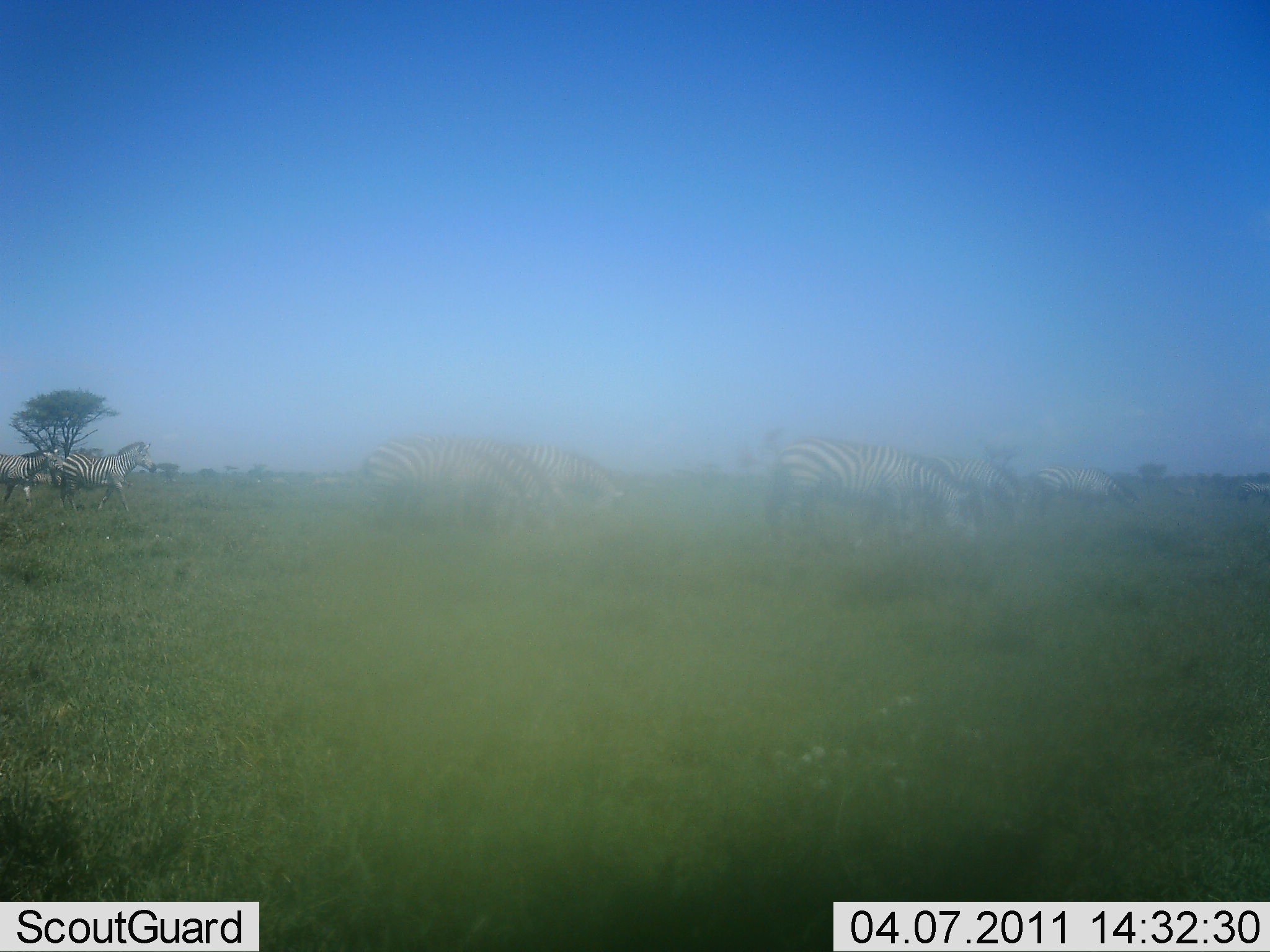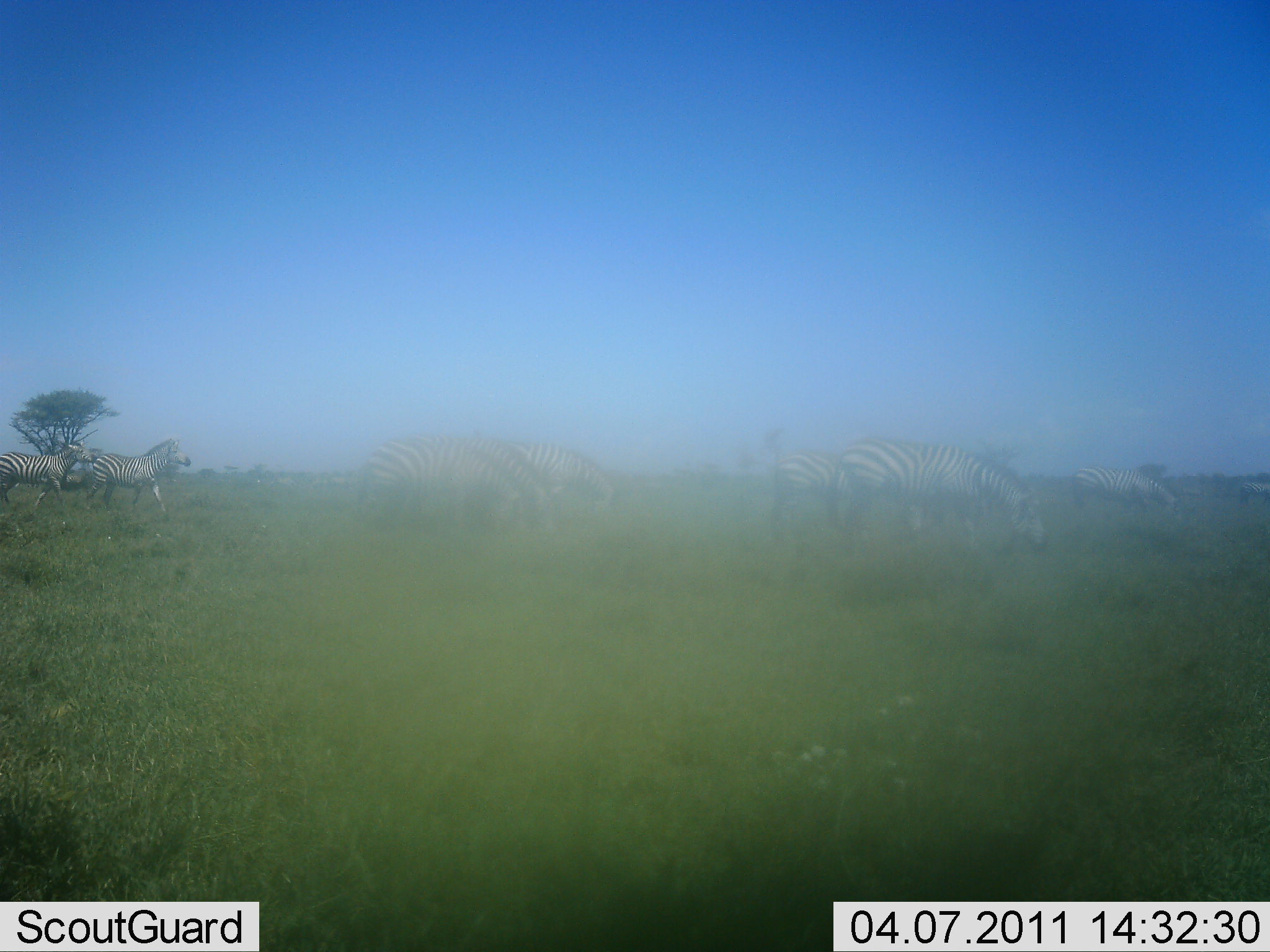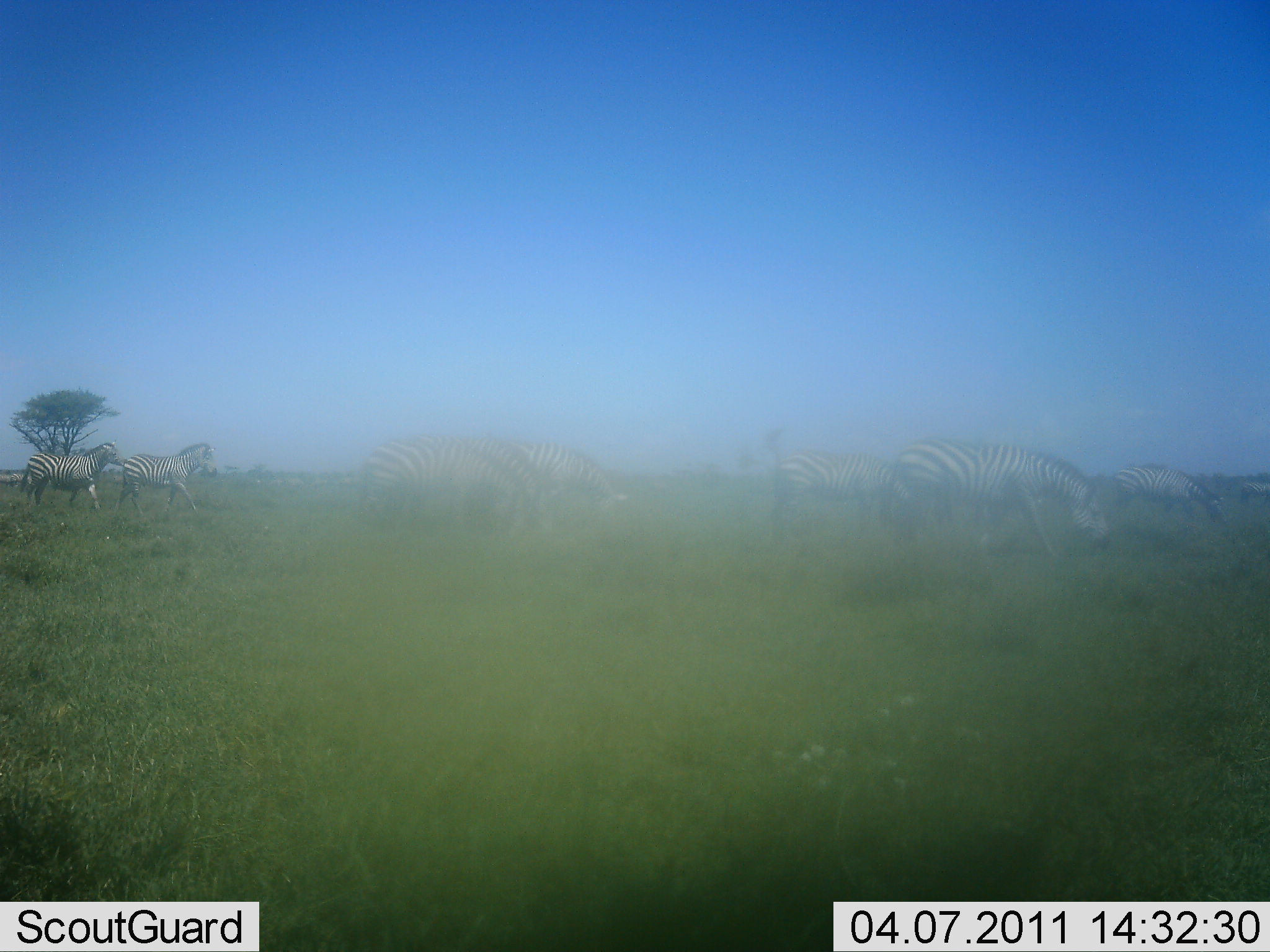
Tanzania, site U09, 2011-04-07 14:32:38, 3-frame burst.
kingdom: Animalia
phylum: Chordata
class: Mammalia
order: Perissodactyla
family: Equidae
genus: Equus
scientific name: Equus quagga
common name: plains zebra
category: zebra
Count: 8.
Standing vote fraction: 22%.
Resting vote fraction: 0%.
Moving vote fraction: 78%.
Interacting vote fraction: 0%.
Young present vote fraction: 0%.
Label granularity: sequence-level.